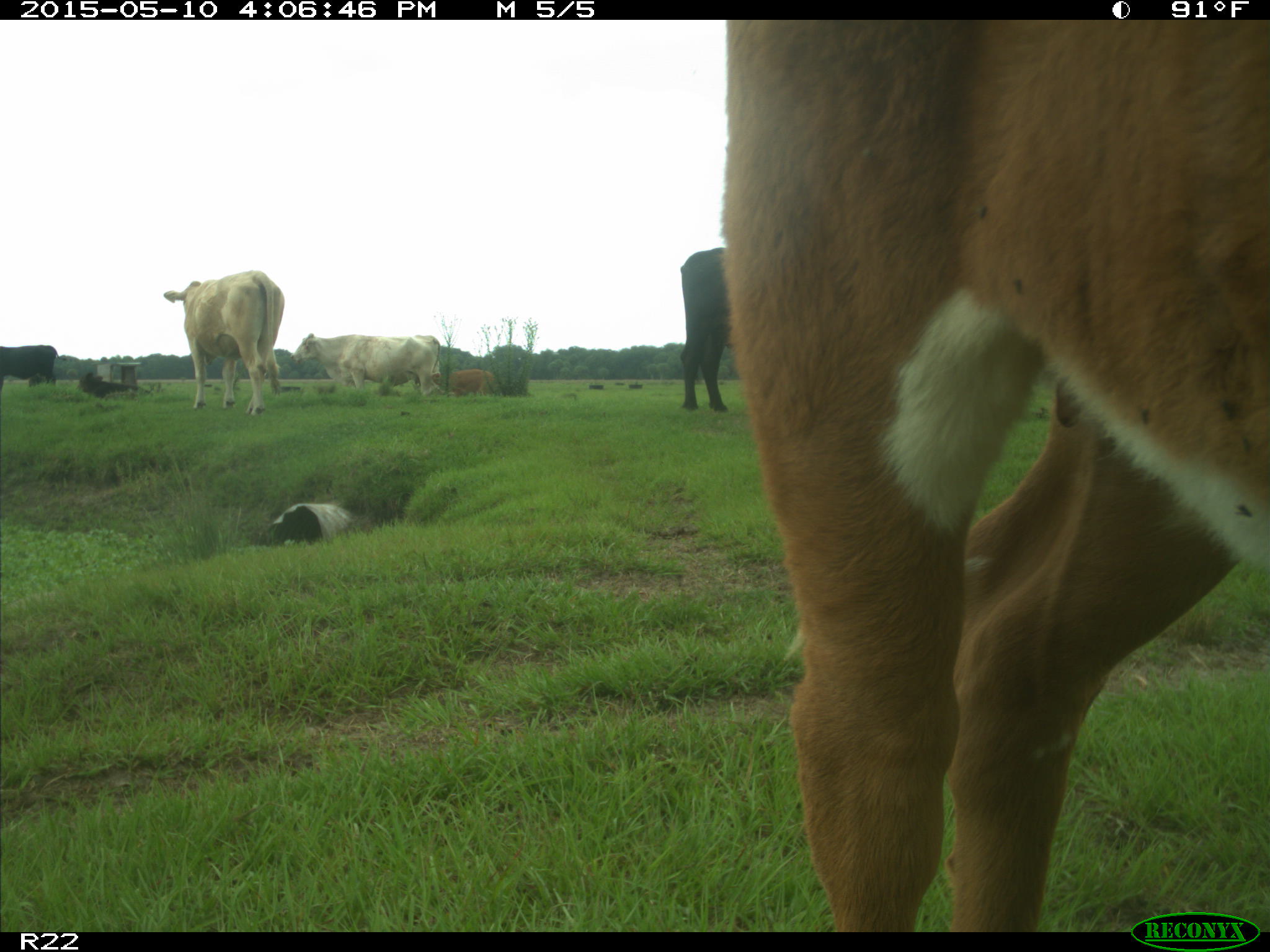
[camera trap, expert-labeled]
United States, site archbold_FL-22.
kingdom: Animalia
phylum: Chordata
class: Mammalia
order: Artiodactyla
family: Bovidae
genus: Bos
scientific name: Bos taurus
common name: domestic cow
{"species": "Bos taurus (domestic cow)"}